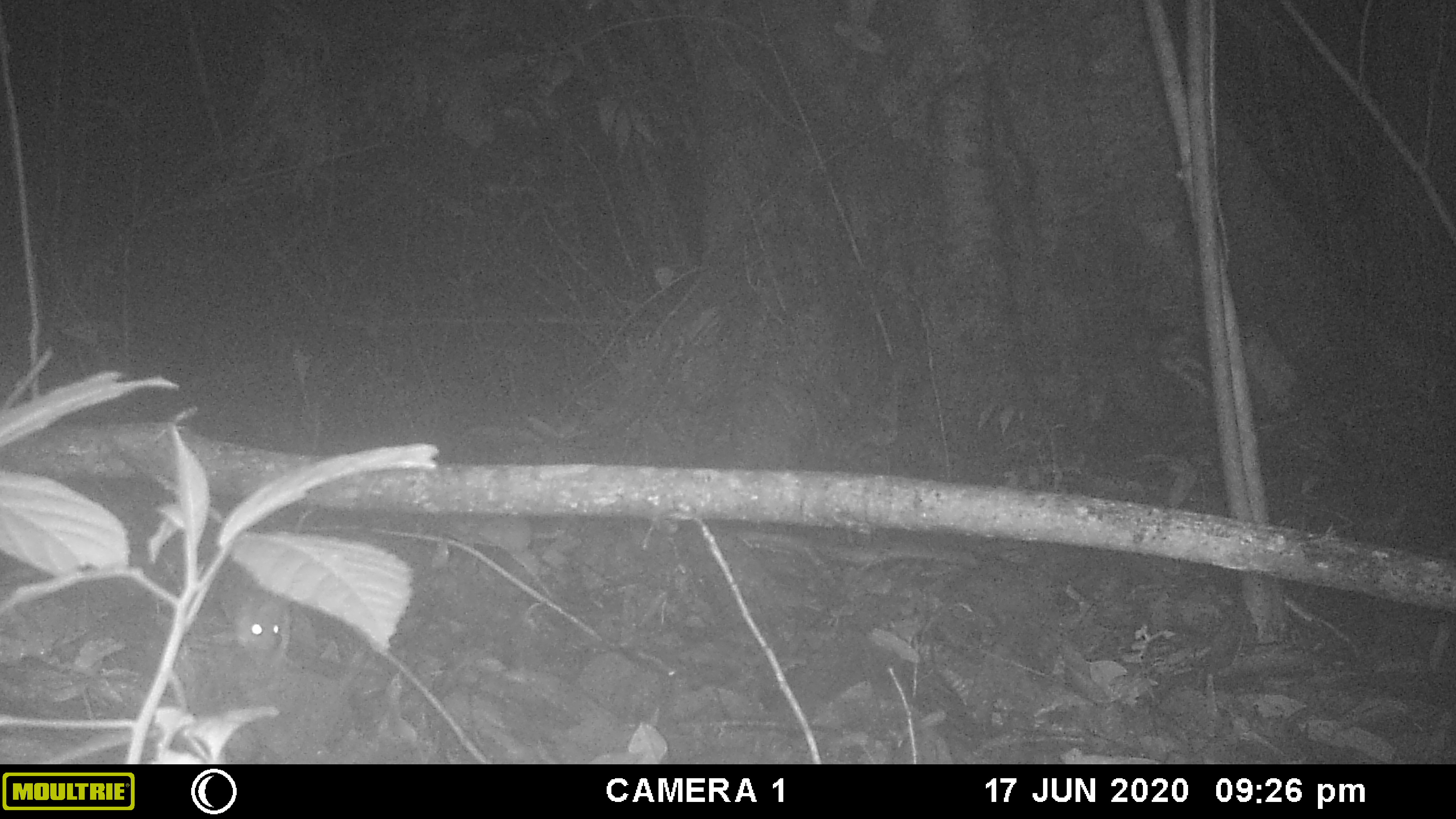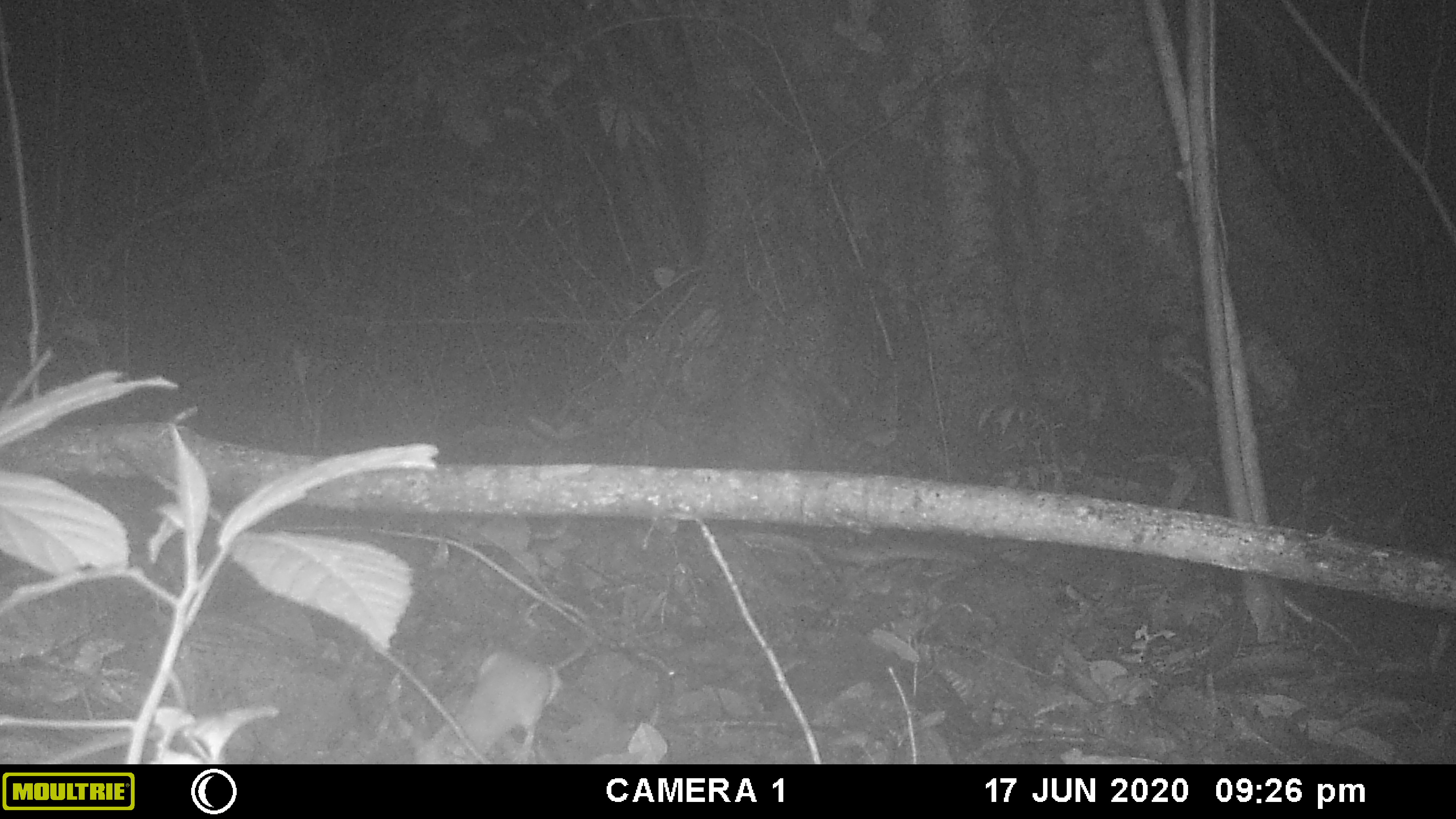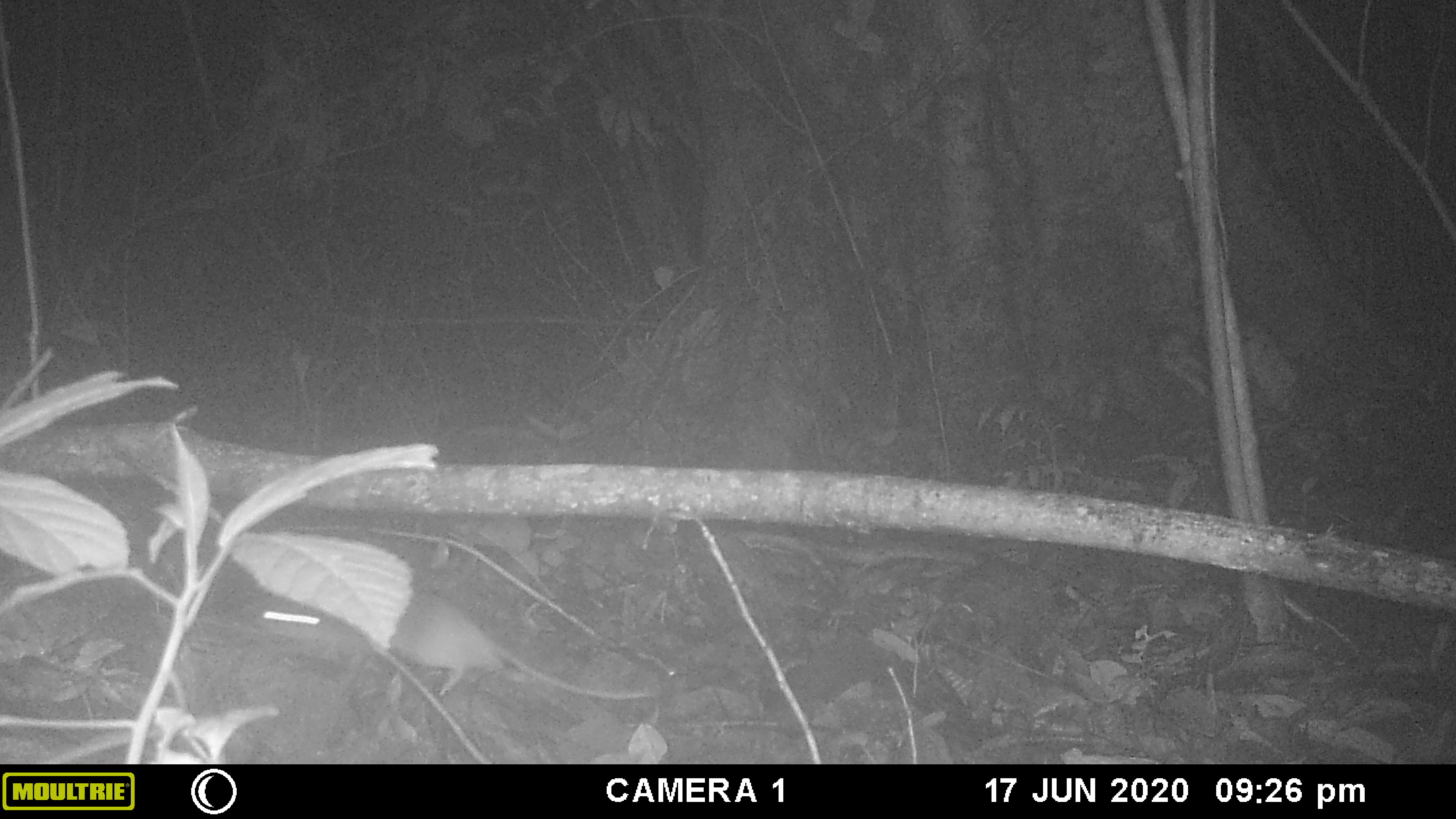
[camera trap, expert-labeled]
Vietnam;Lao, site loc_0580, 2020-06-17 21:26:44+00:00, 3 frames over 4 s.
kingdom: Animalia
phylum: Chordata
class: Mammalia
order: Rodentia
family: Muridae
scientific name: Muridae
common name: old-world mice and rats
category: unidentified murid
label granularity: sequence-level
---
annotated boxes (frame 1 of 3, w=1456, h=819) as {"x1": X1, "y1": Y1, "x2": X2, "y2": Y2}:
unidentified murid: {"x1": 219, "y1": 584, "x2": 282, "y2": 656}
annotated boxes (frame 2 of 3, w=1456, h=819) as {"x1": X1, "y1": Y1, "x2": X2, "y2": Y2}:
unidentified murid: {"x1": 411, "y1": 598, "x2": 597, "y2": 764}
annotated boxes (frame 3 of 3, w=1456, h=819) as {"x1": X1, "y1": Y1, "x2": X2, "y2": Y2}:
unidentified murid: {"x1": 248, "y1": 580, "x2": 651, "y2": 700}